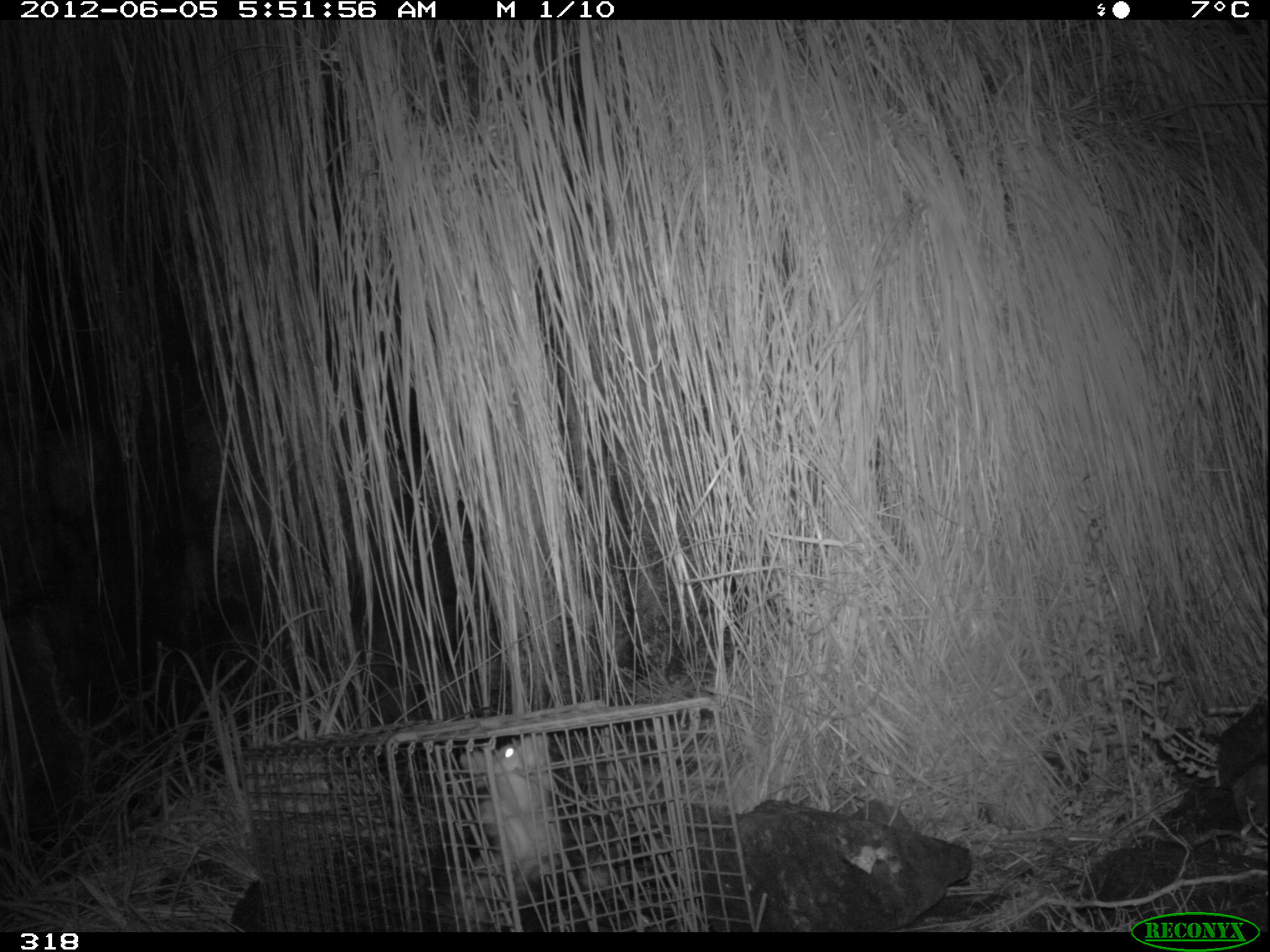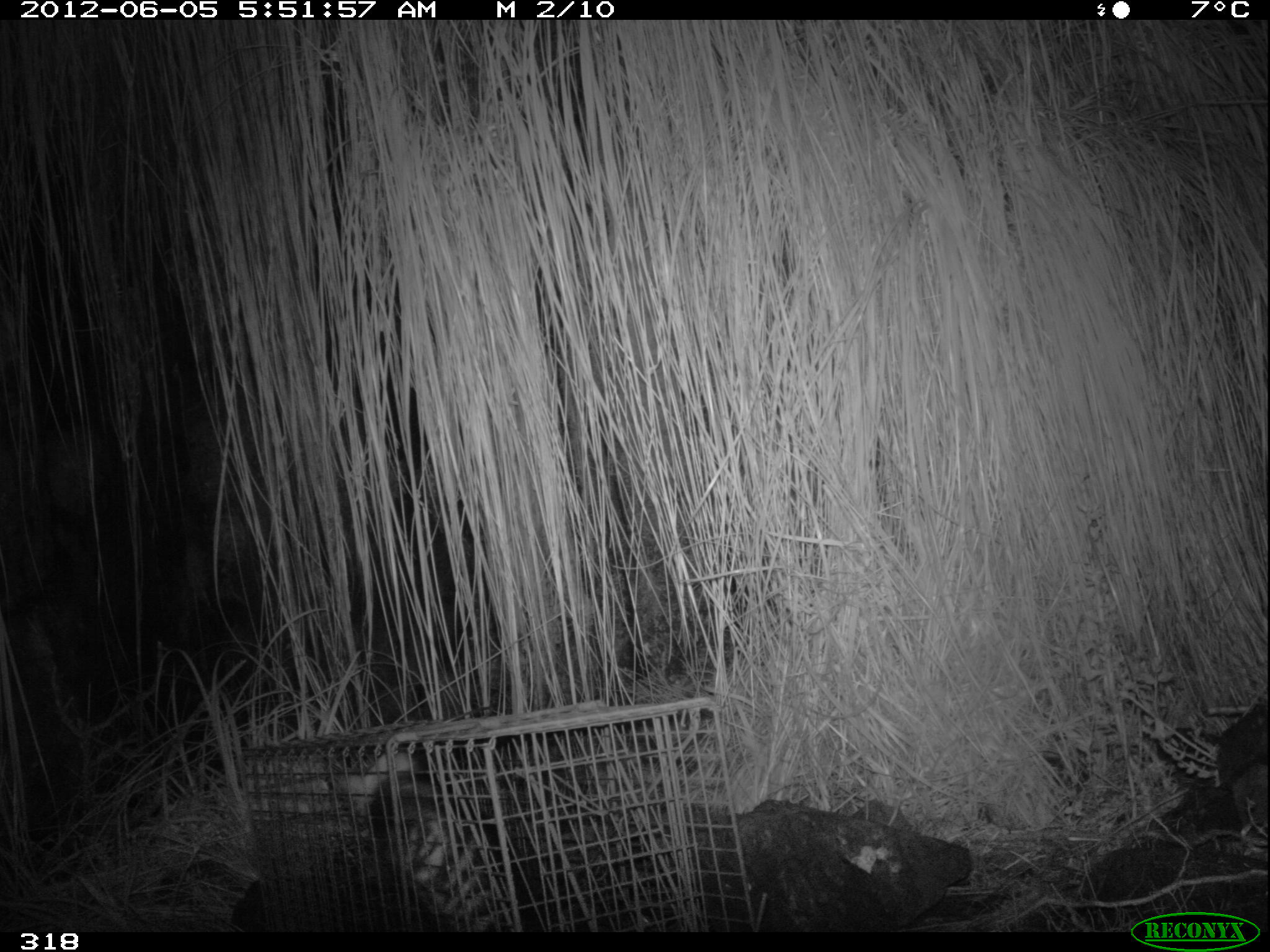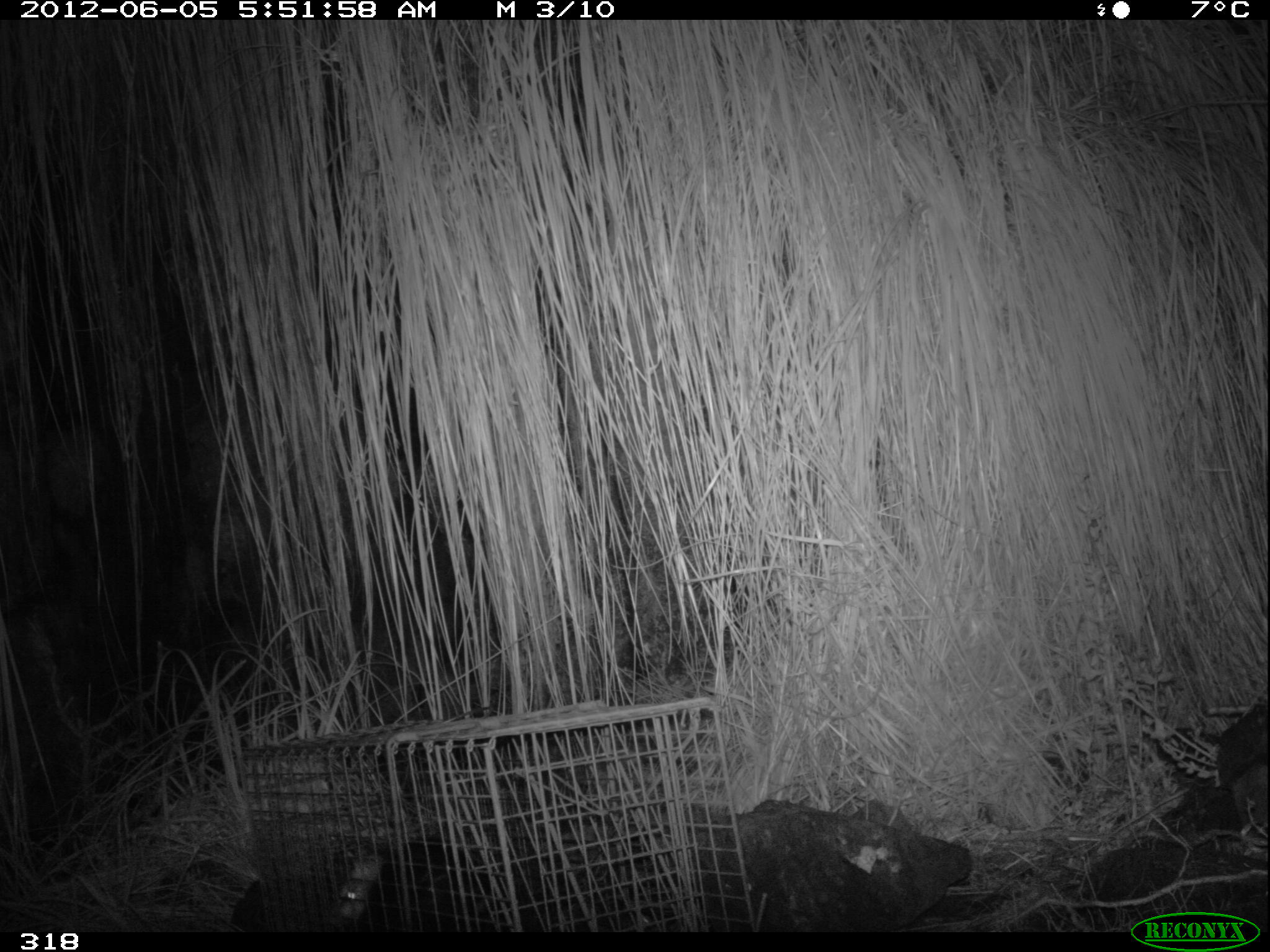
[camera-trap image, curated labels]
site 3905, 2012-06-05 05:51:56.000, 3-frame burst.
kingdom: Animalia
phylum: Chordata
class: Mammalia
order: Didelphimorphia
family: Didelphidae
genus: Didelphis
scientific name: Didelphis pernigra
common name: andean white-eared opossum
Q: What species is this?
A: Didelphis pernigra (andean white-eared opossum).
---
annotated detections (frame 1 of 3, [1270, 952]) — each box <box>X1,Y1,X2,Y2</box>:
didelphis pernigra: <box>455,735,606,931</box>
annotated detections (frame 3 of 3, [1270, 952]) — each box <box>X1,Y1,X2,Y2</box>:
didelphis pernigra: <box>340,833,513,932</box>